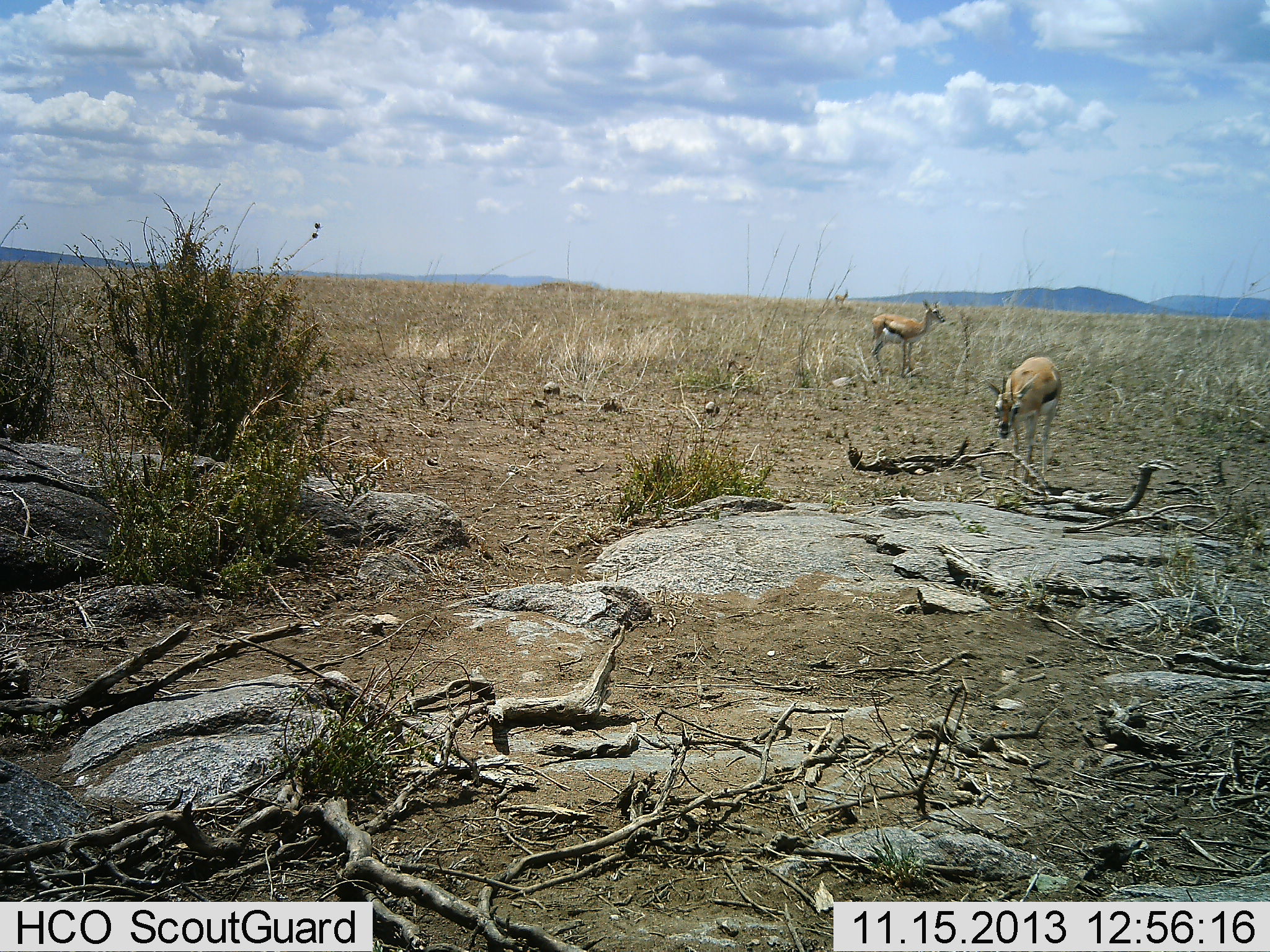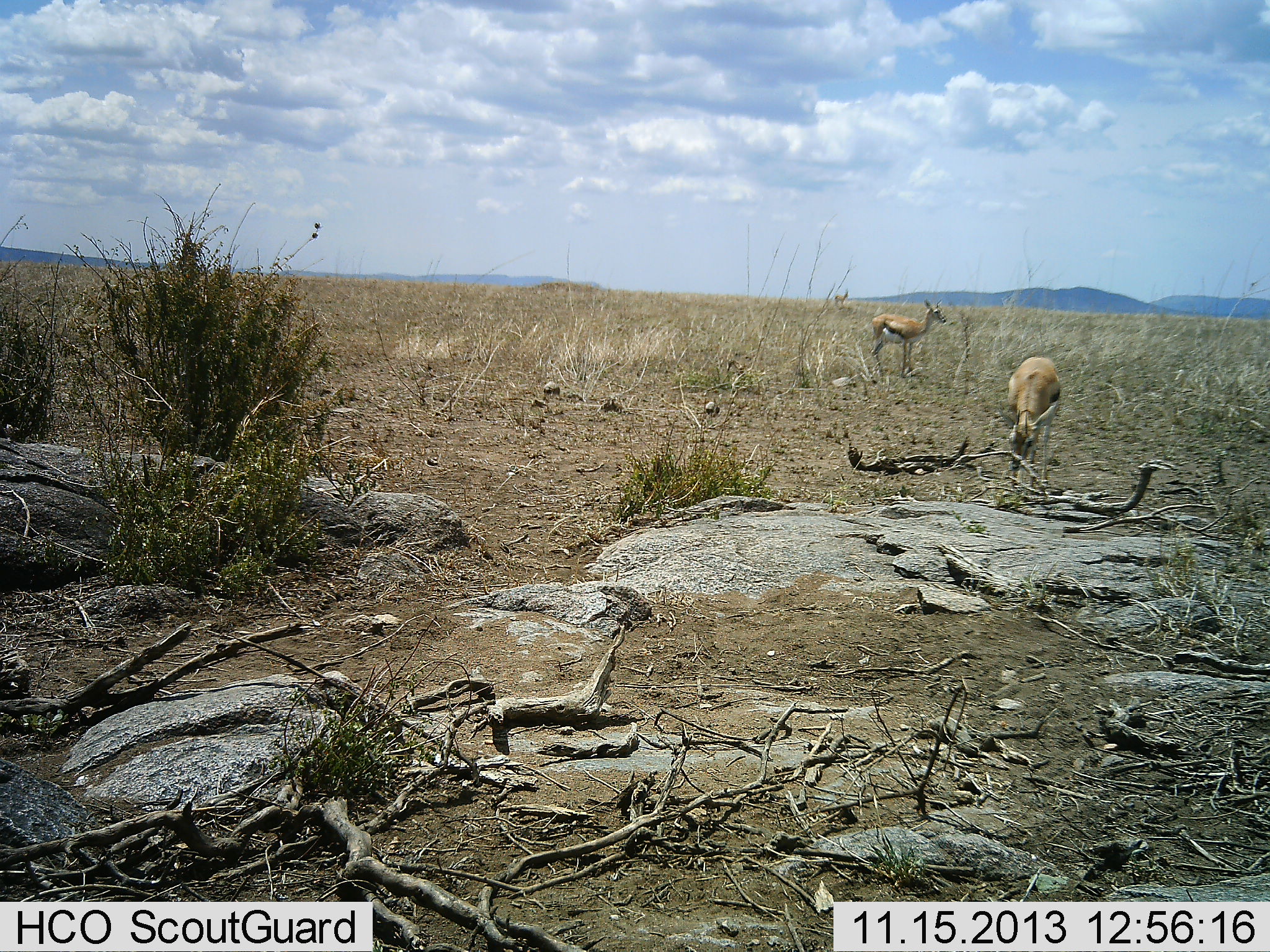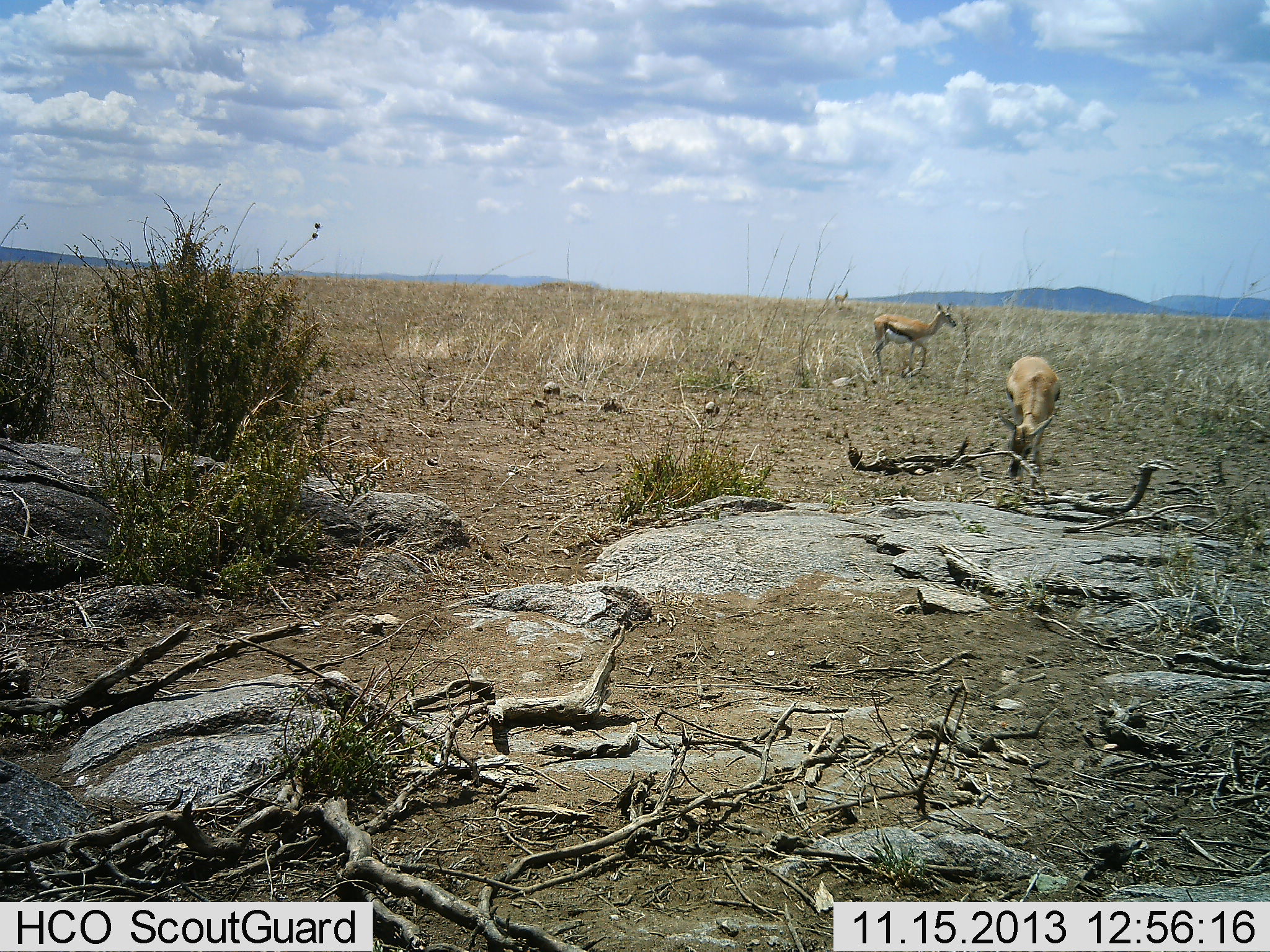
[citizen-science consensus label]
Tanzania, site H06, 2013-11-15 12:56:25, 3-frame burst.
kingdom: Animalia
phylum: Chordata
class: Mammalia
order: Artiodactyla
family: Bovidae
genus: Eudorcas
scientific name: Eudorcas thomsonii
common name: thomson's gazelle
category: gazellethomsons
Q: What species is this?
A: Gazellethomsons (thomson's gazelle) (Eudorcas thomsonii).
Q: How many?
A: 2.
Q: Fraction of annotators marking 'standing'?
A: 100%.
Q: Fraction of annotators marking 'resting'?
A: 0%.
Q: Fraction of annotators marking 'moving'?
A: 10%.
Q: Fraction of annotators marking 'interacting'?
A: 0%.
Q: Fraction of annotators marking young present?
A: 0%.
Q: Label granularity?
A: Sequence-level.